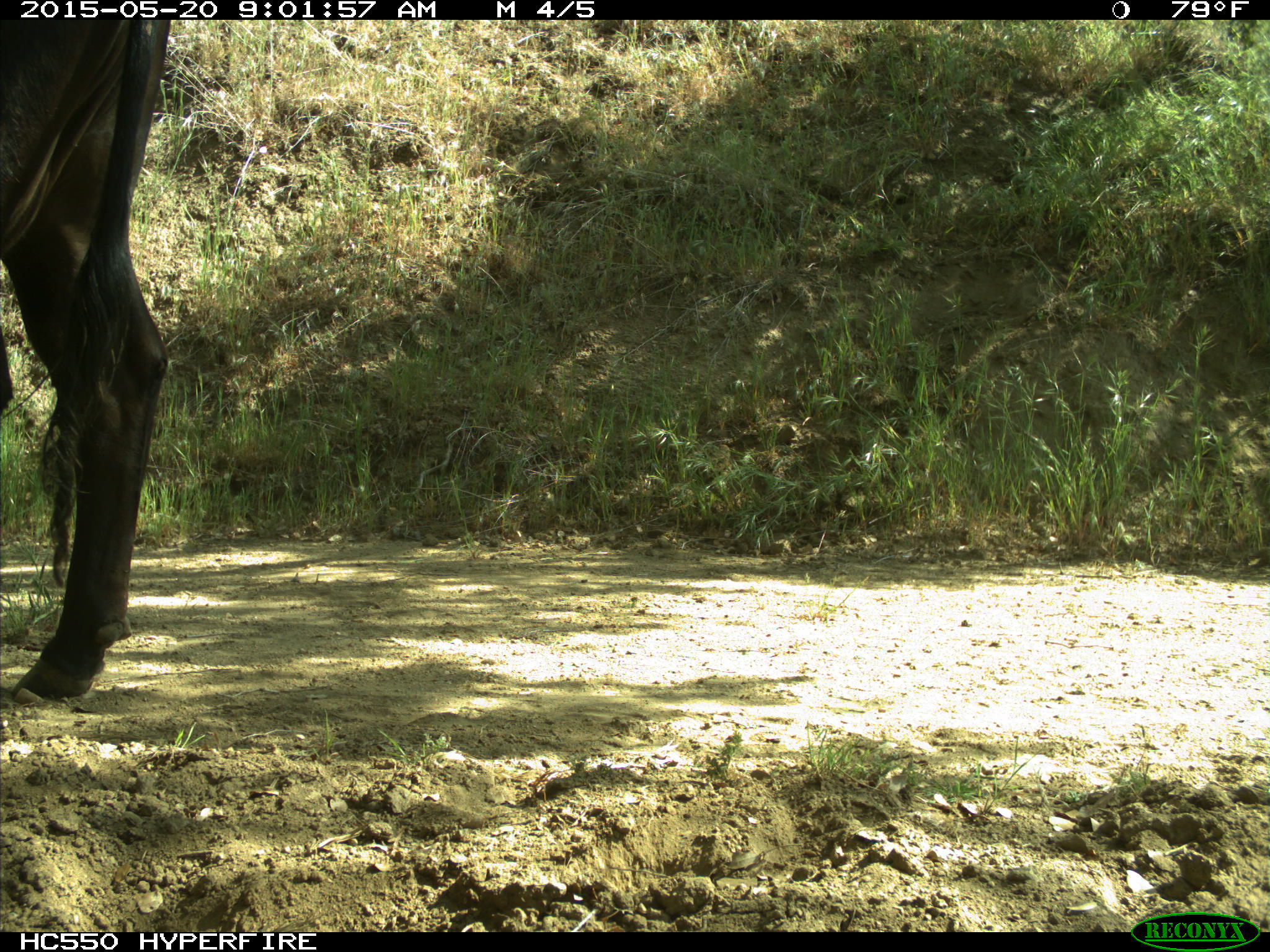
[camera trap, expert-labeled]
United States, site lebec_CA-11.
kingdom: Animalia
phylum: Chordata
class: Mammalia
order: Artiodactyla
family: Bovidae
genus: Bos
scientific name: Bos taurus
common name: domestic cow